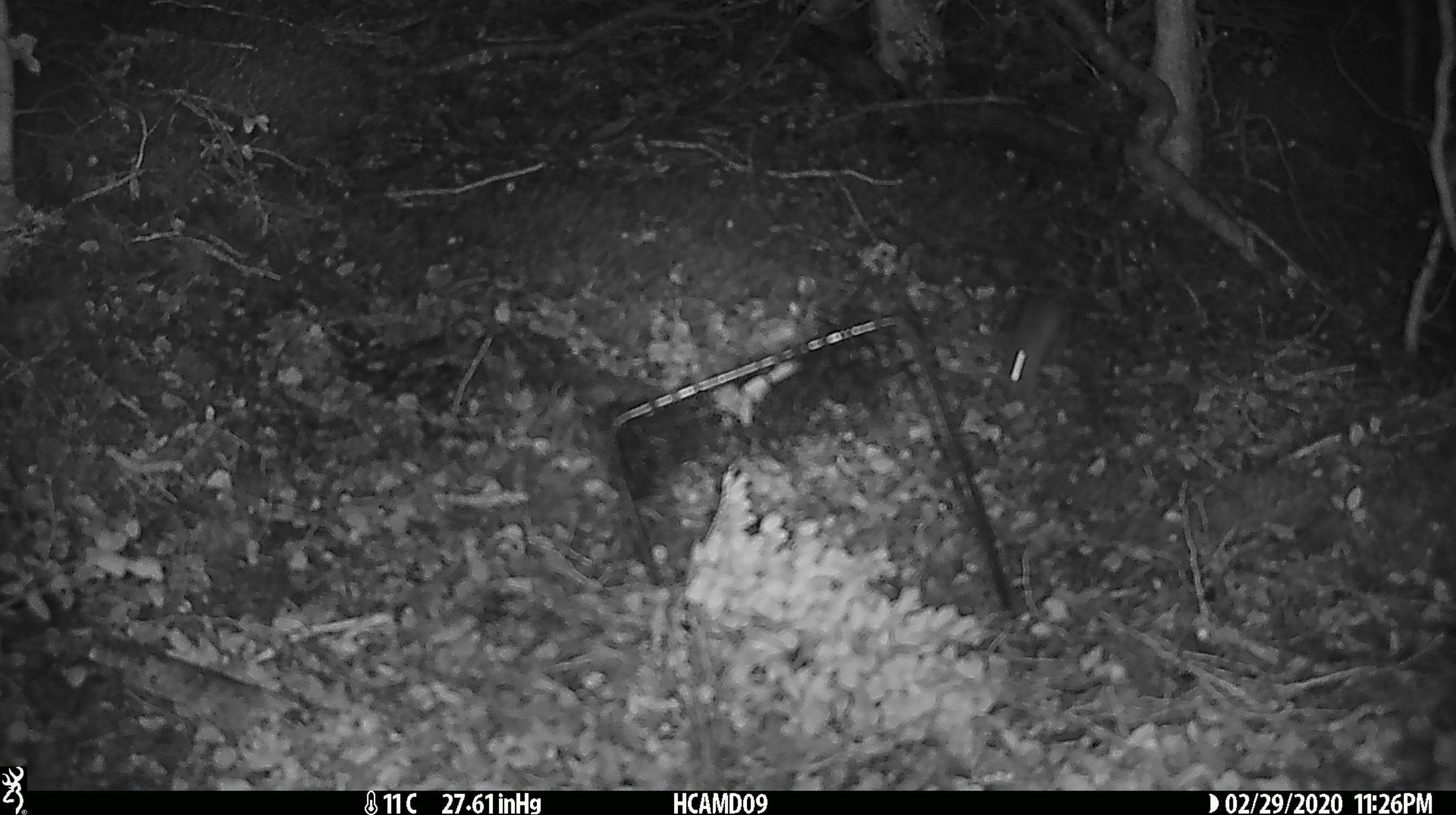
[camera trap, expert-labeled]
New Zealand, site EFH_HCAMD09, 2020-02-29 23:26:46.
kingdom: Animalia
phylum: Chordata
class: Mammalia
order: Rodentia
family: Muridae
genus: Mus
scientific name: Mus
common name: mouse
Mouse (Mus).